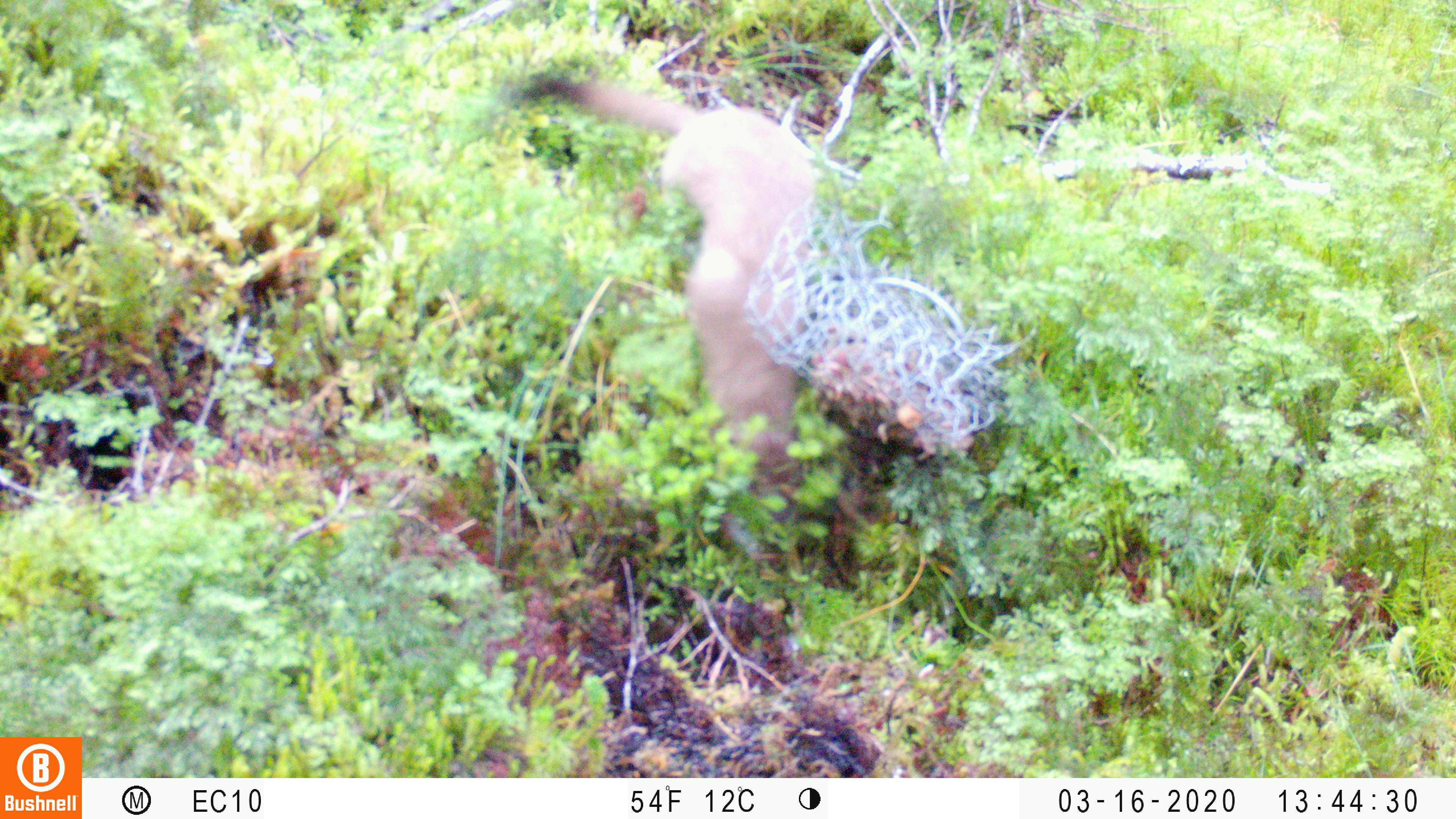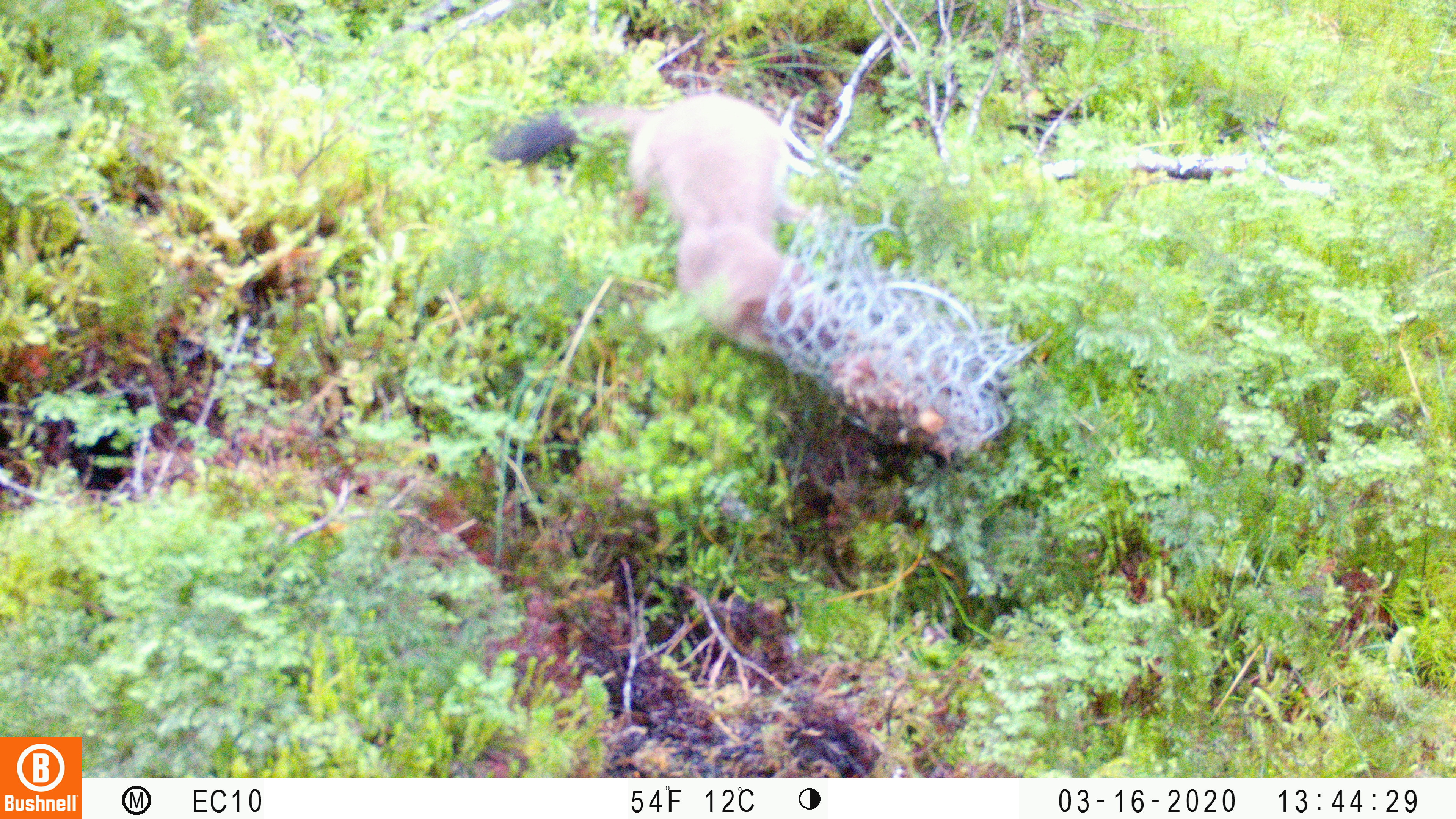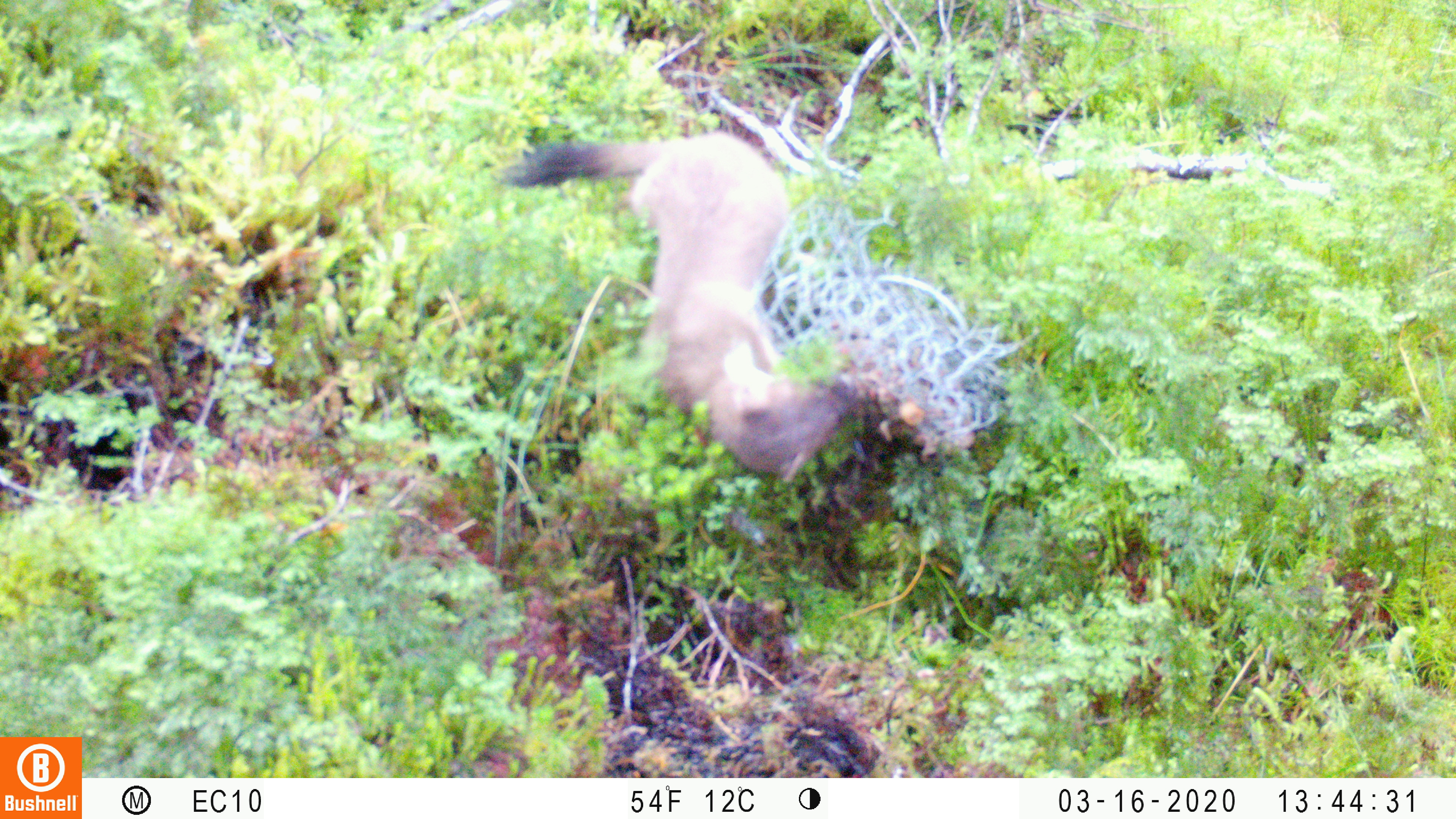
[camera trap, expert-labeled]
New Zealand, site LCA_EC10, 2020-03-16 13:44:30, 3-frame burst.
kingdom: Animalia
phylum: Chordata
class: Mammalia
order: Carnivora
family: Mustelidae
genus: Mustela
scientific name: Mustela erminea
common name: stoat